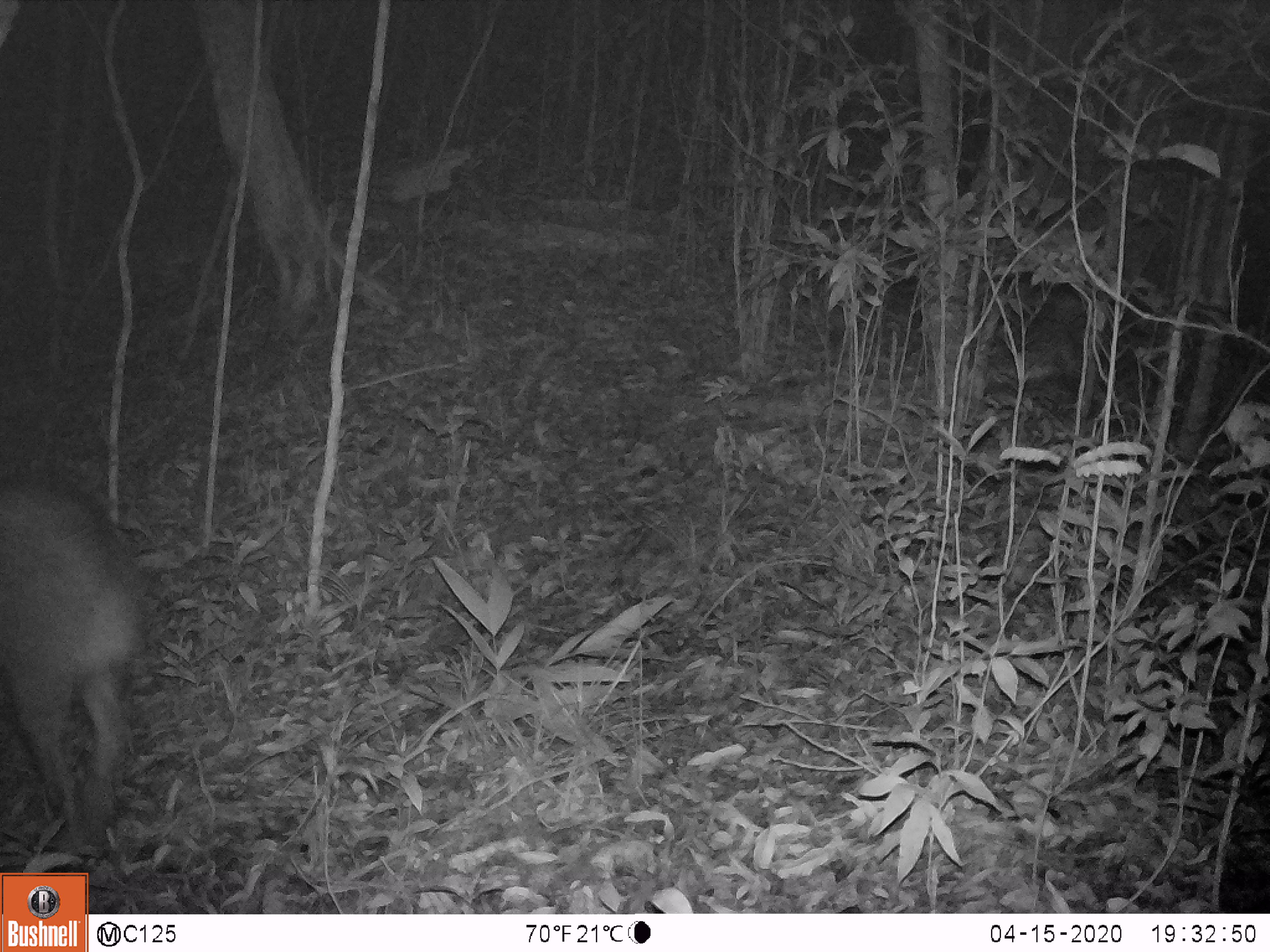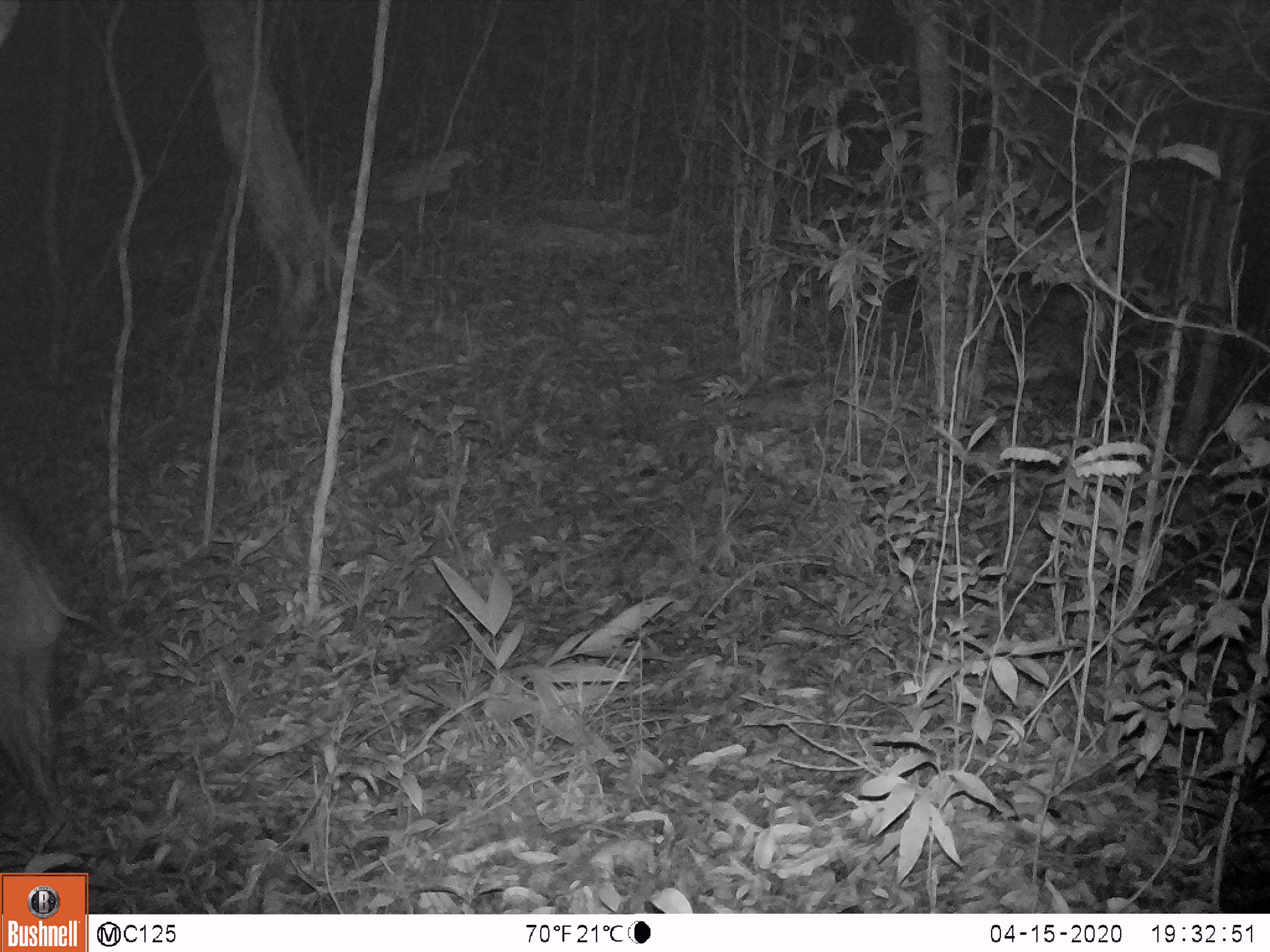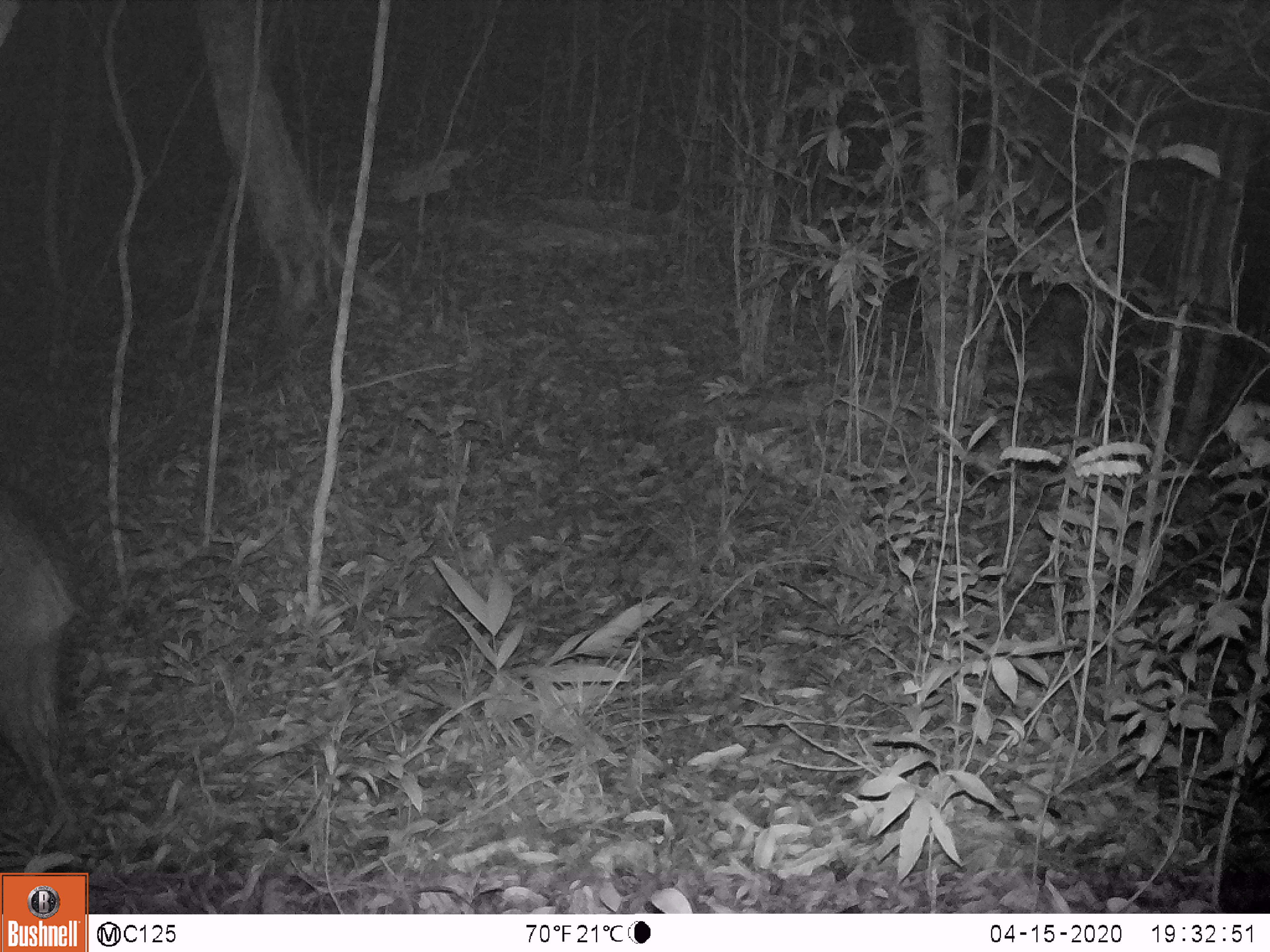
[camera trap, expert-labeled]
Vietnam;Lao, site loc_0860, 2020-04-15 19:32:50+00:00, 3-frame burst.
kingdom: Animalia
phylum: Chordata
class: Mammalia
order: Artiodactyla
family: Suidae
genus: Sus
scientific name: Sus scrofa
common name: eurasian wild pig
Eurasian wild pig (Sus scrofa). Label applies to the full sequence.